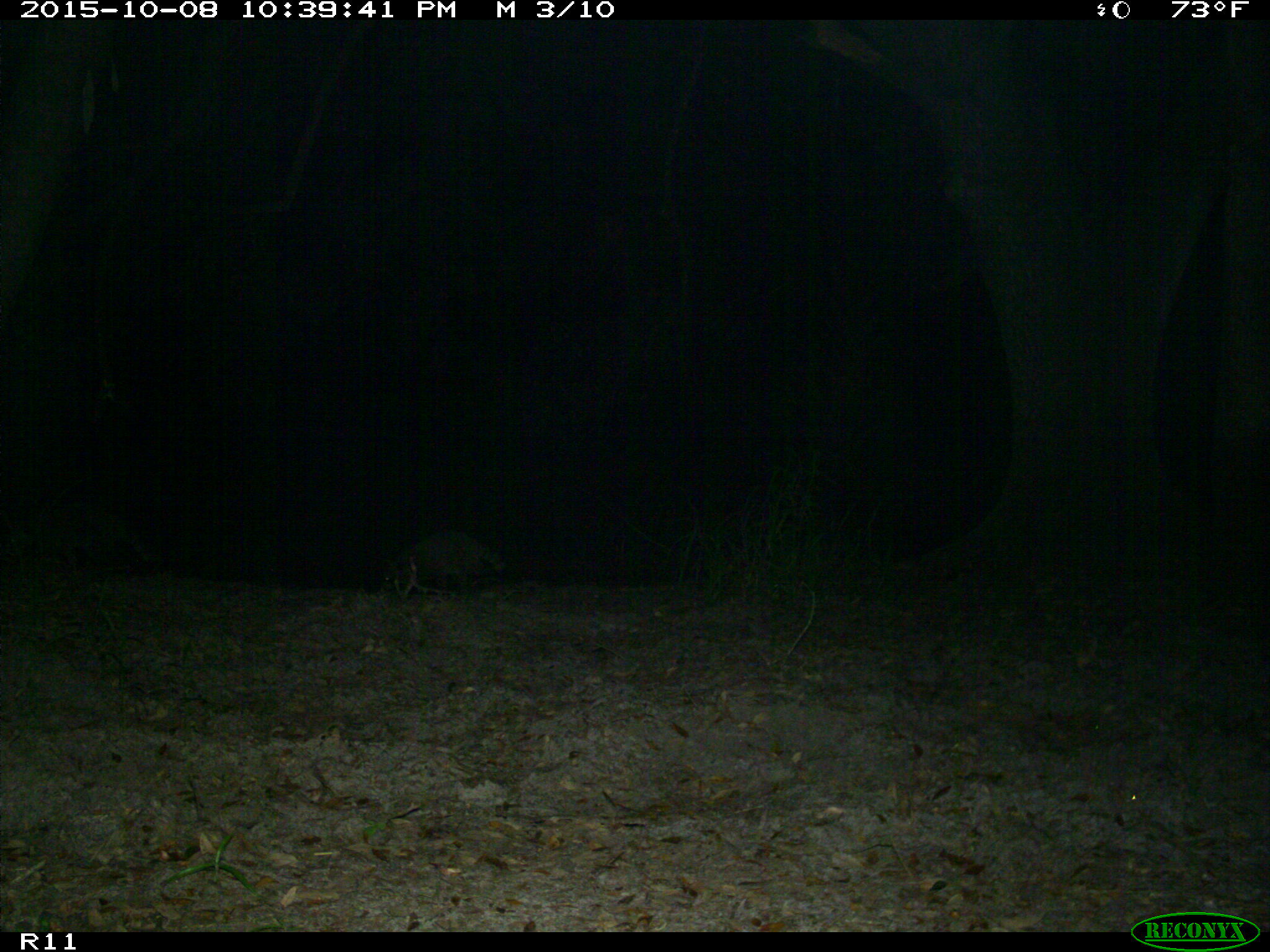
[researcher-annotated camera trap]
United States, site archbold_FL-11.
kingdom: Animalia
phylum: Chordata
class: Mammalia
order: Carnivora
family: Procyonidae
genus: Procyon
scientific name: Procyon lotor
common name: common raccoon